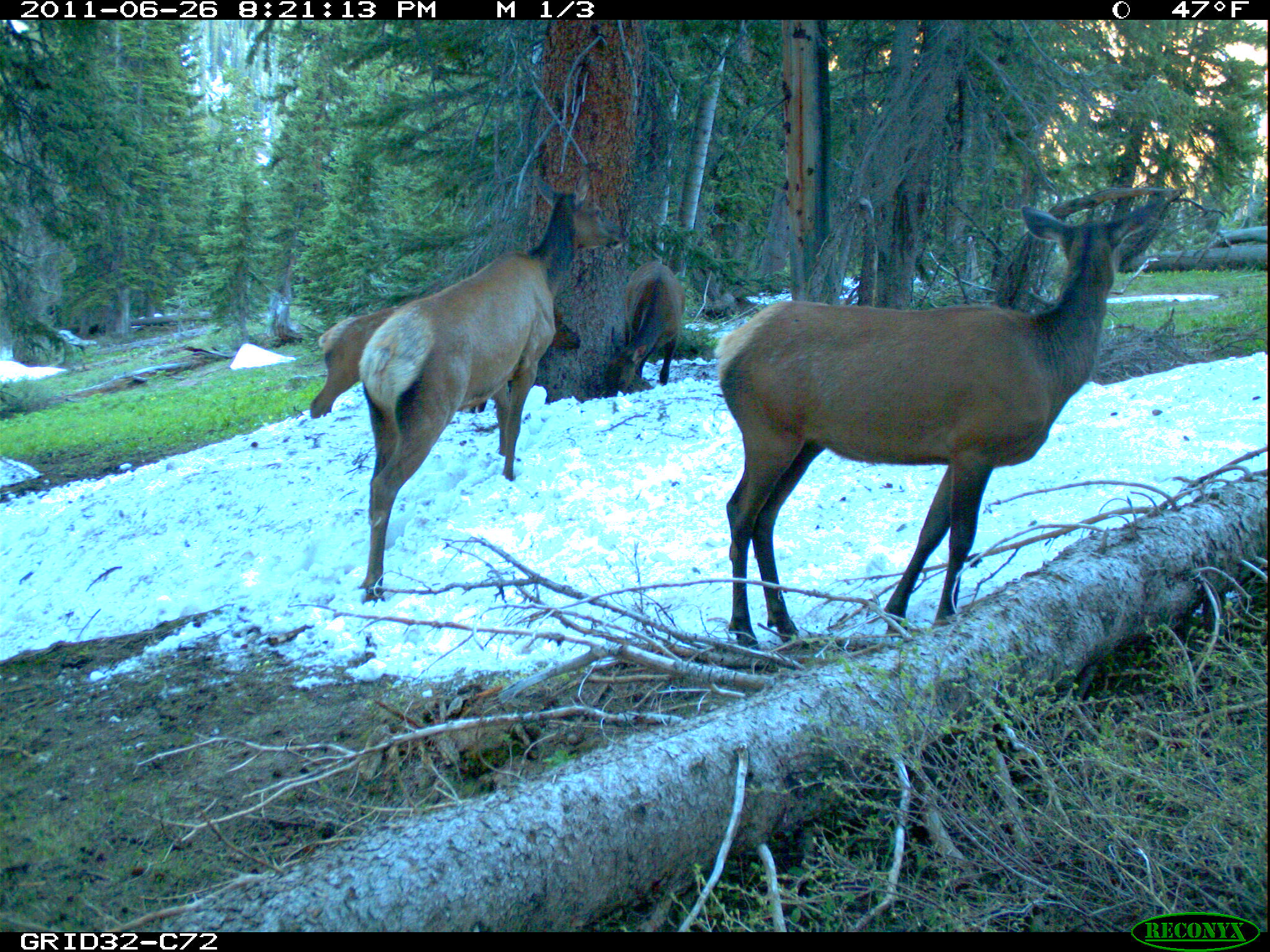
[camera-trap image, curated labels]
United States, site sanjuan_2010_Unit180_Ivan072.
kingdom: Animalia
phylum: Chordata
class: Mammalia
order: Artiodactyla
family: Cervidae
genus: Cervus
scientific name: Cervus elaphus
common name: red deer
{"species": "Cervus elaphus (red deer)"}